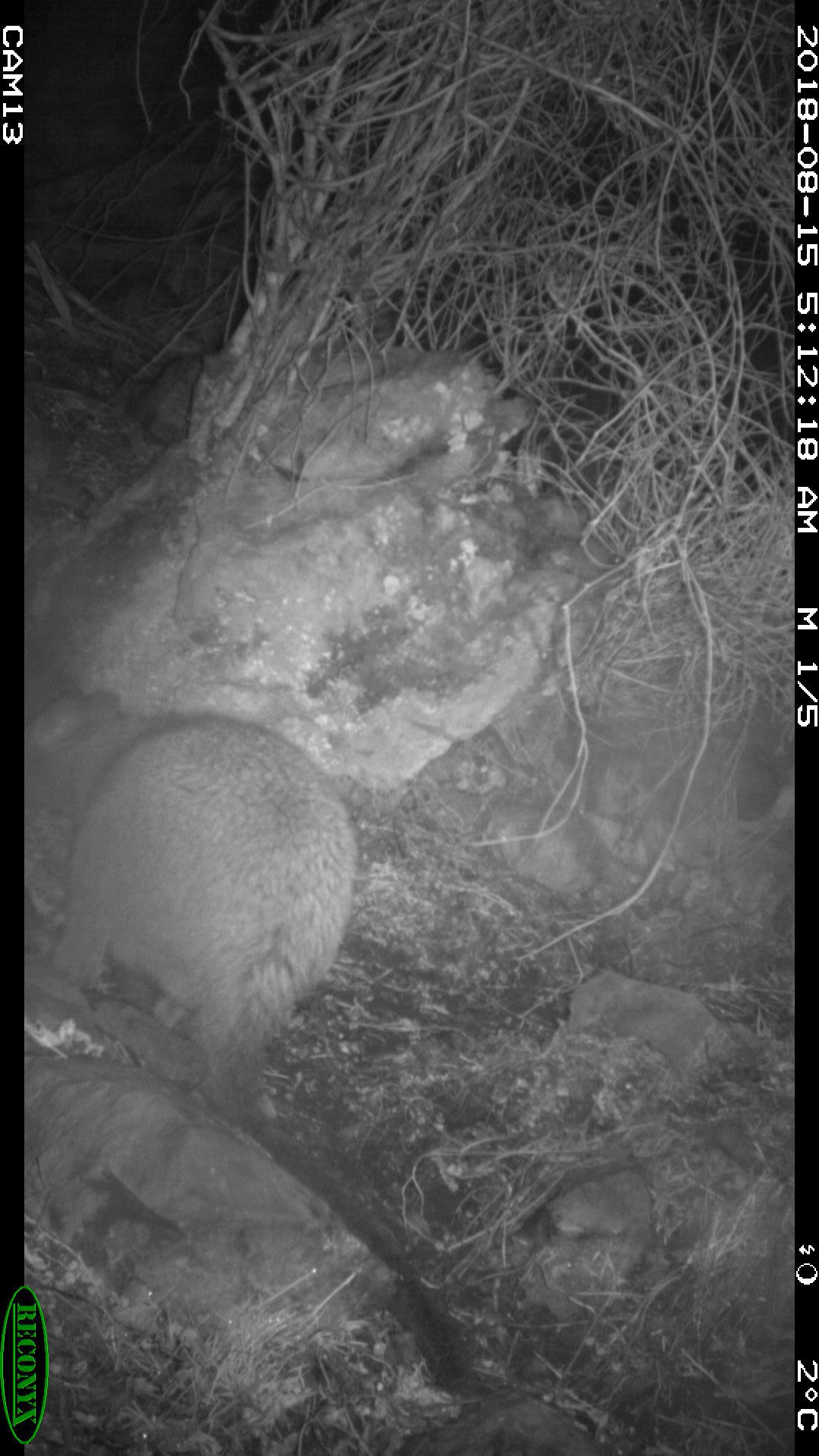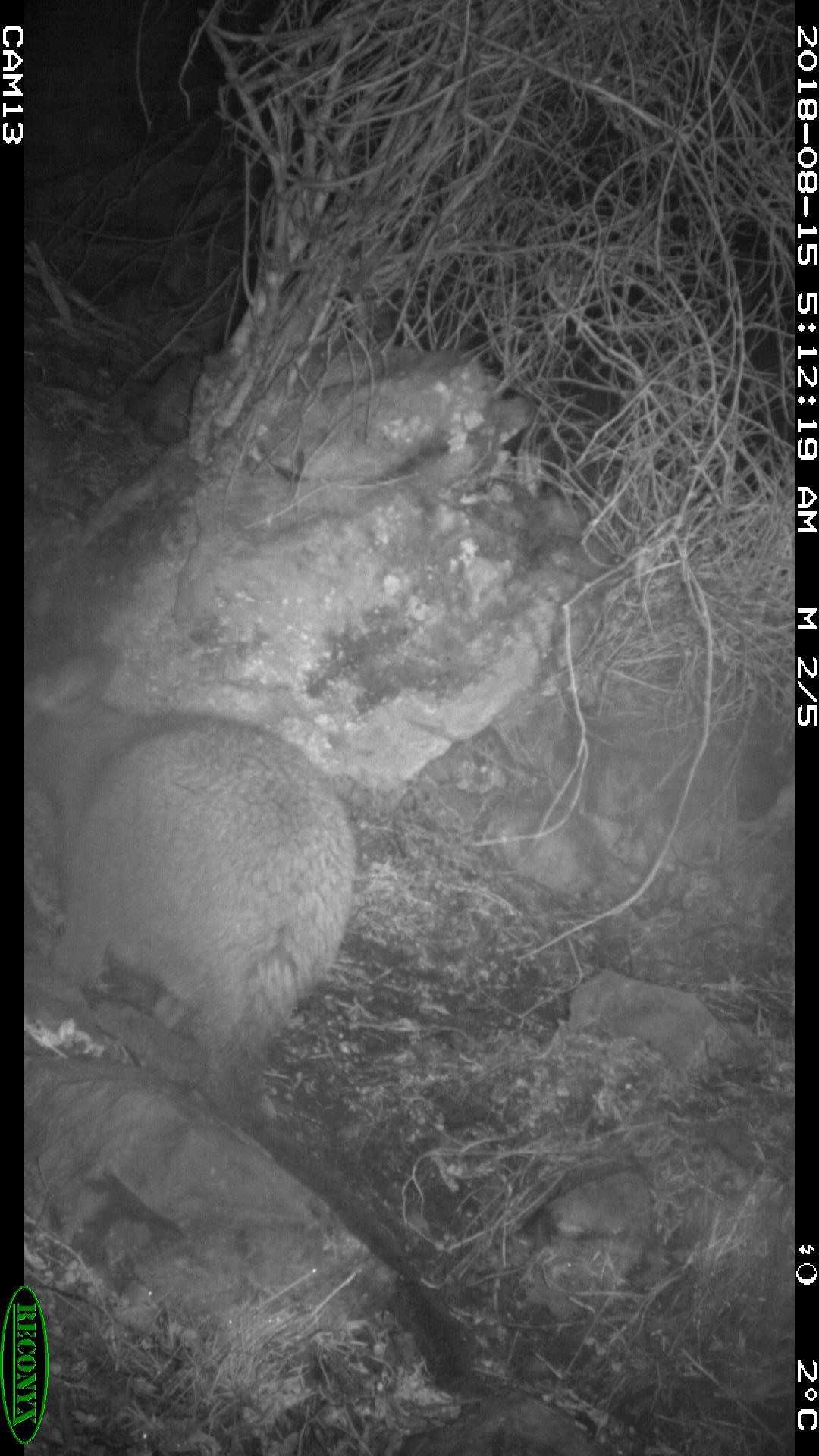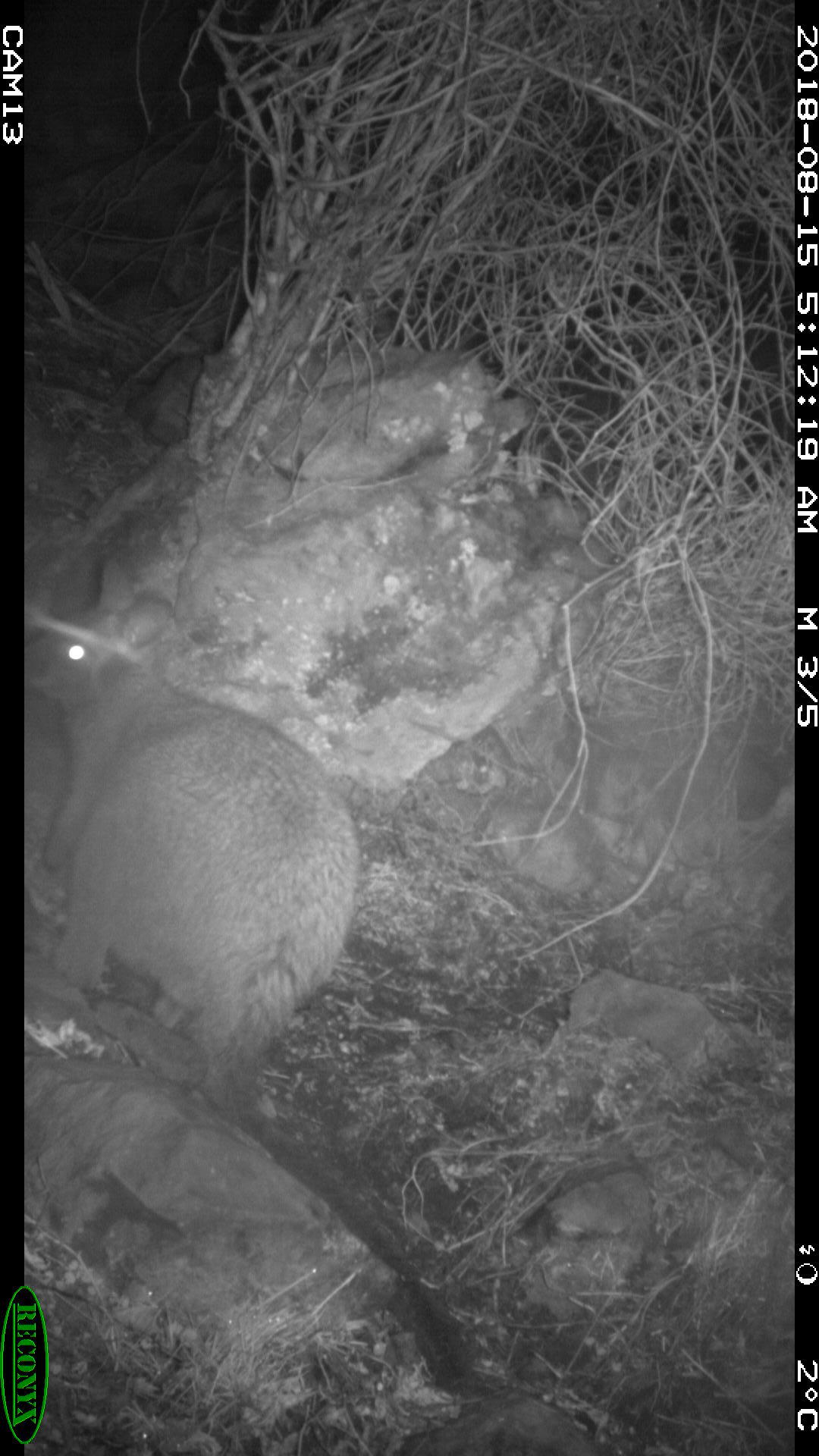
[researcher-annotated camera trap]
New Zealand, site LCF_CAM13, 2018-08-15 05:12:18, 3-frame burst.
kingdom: Animalia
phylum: Chordata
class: Mammalia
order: Diprotodontia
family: Macropodidae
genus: Notamacropus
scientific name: Notamacropus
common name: wallaby